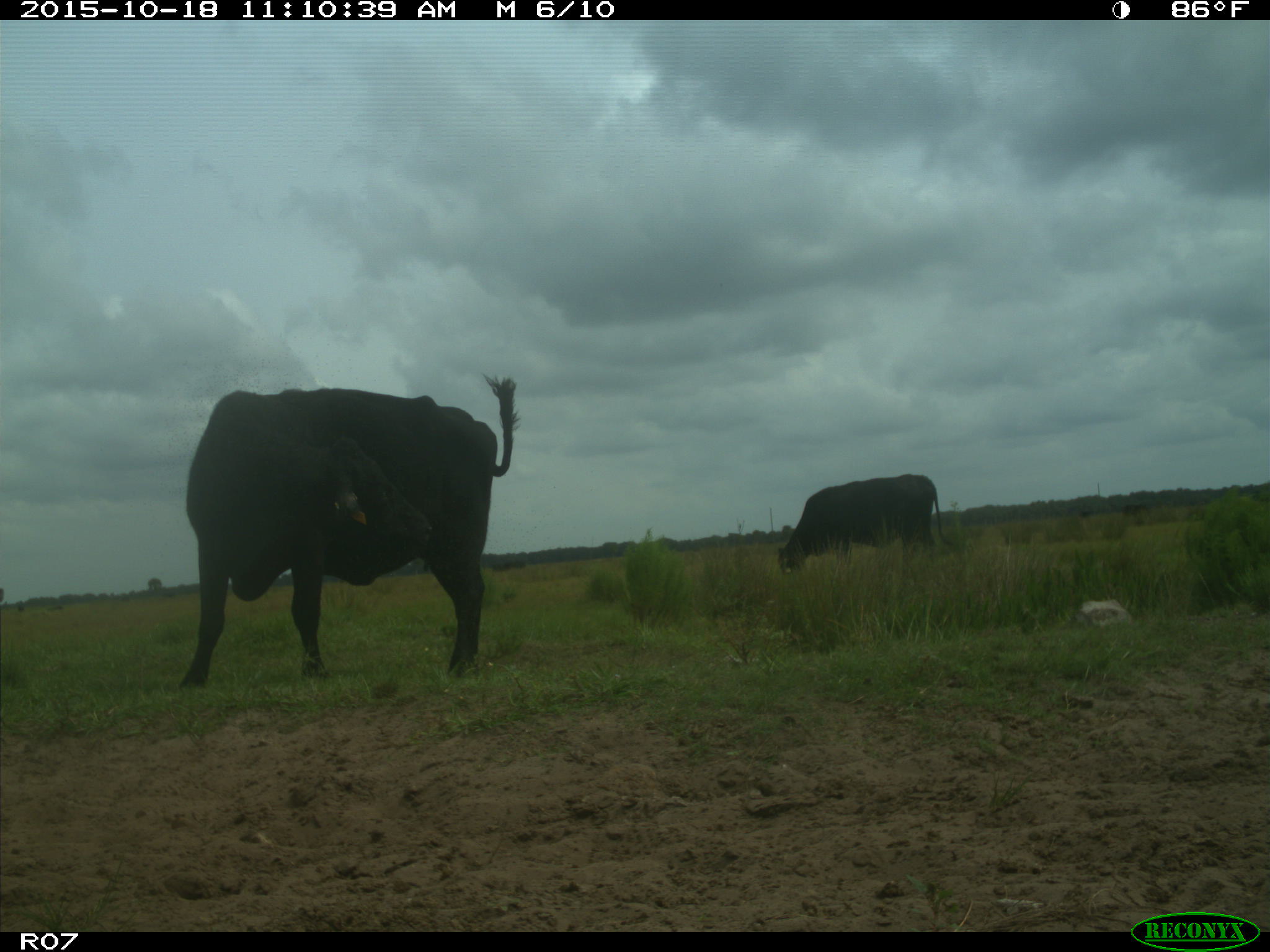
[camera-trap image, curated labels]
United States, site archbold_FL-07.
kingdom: Animalia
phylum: Chordata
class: Mammalia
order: Artiodactyla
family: Bovidae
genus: Bos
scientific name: Bos taurus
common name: domestic cow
Bos taurus (domestic cow).